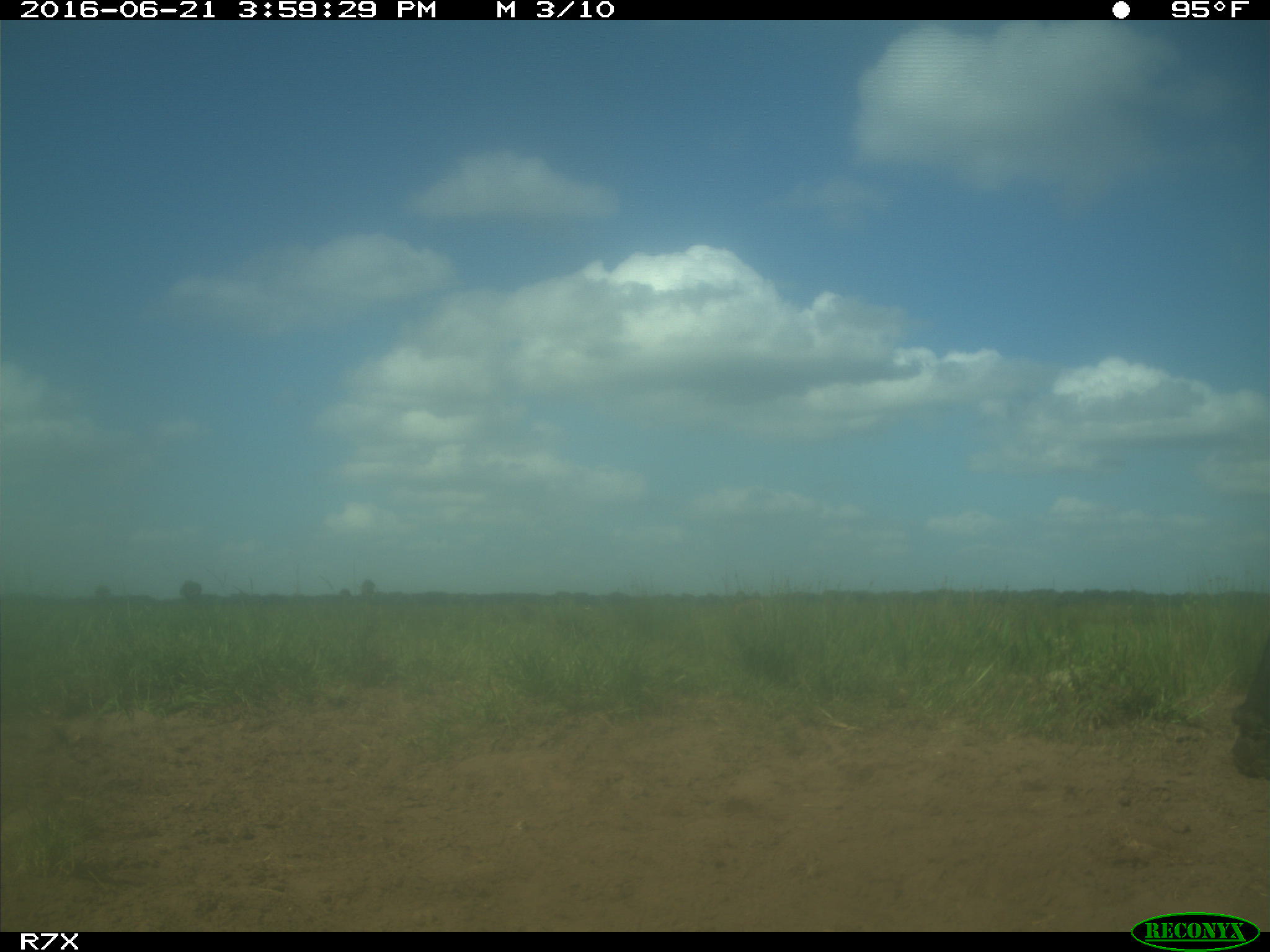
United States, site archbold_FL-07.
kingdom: Animalia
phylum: Chordata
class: Mammalia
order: Artiodactyla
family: Bovidae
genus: Bos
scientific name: Bos taurus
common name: domestic cow